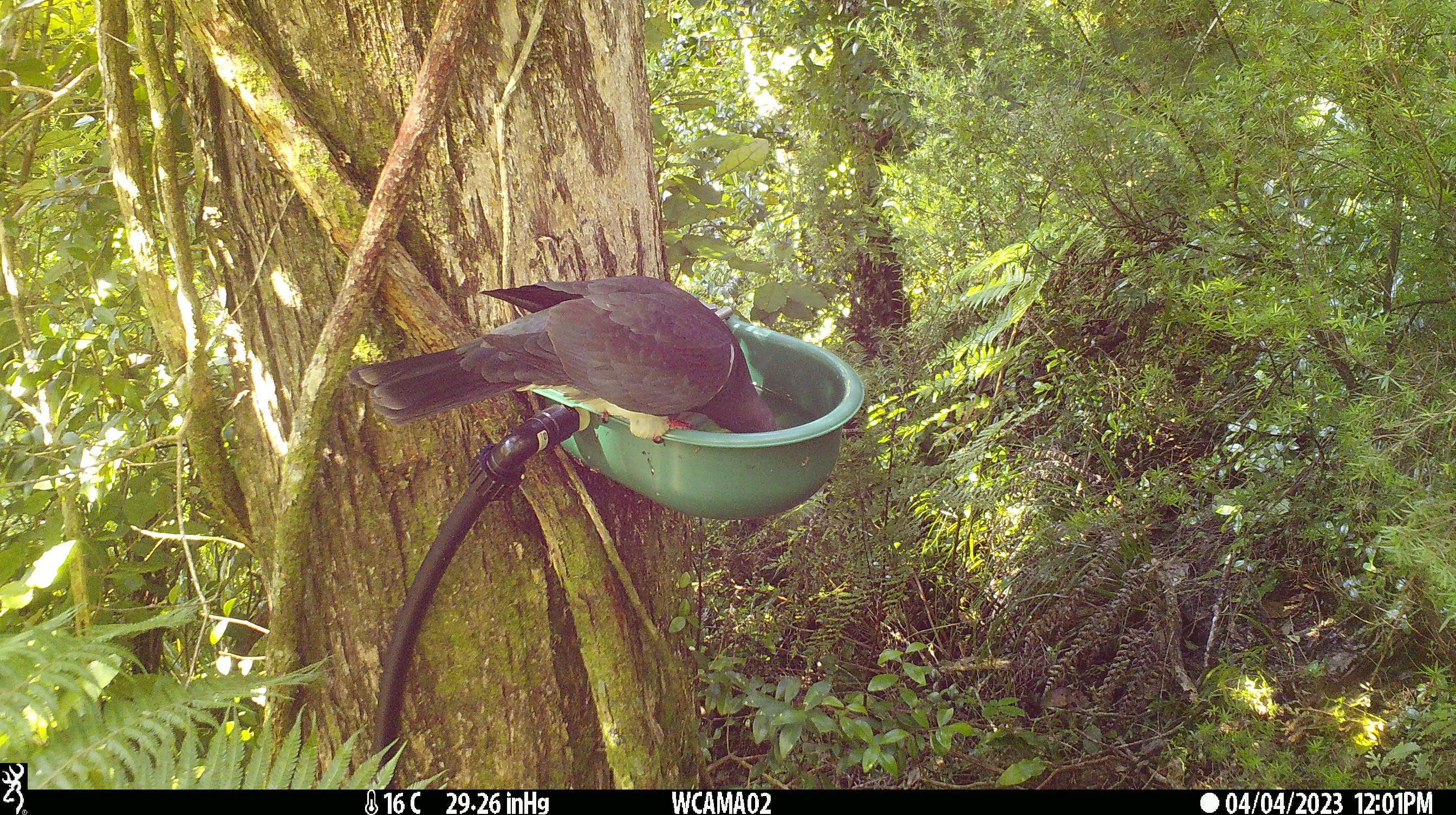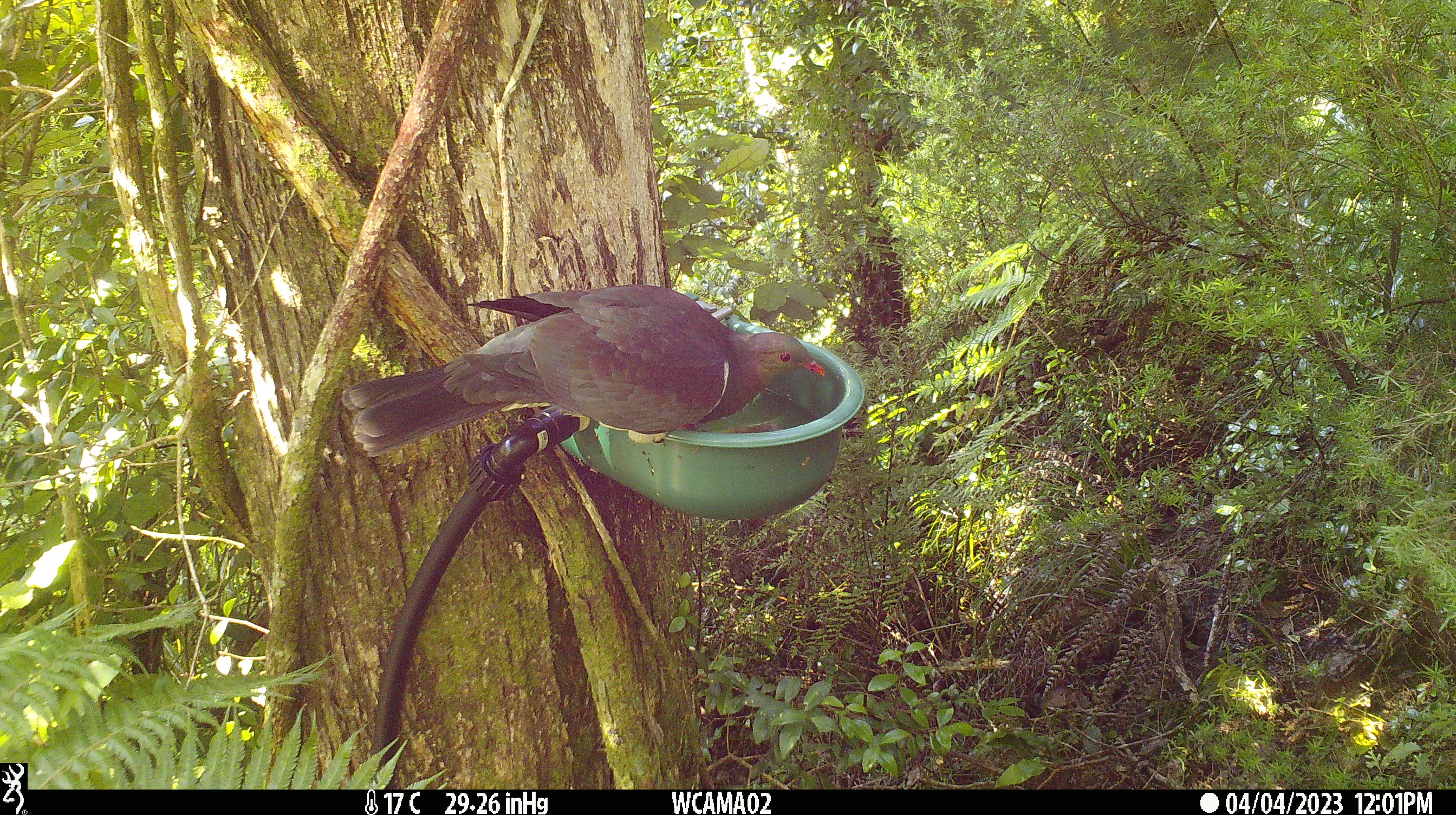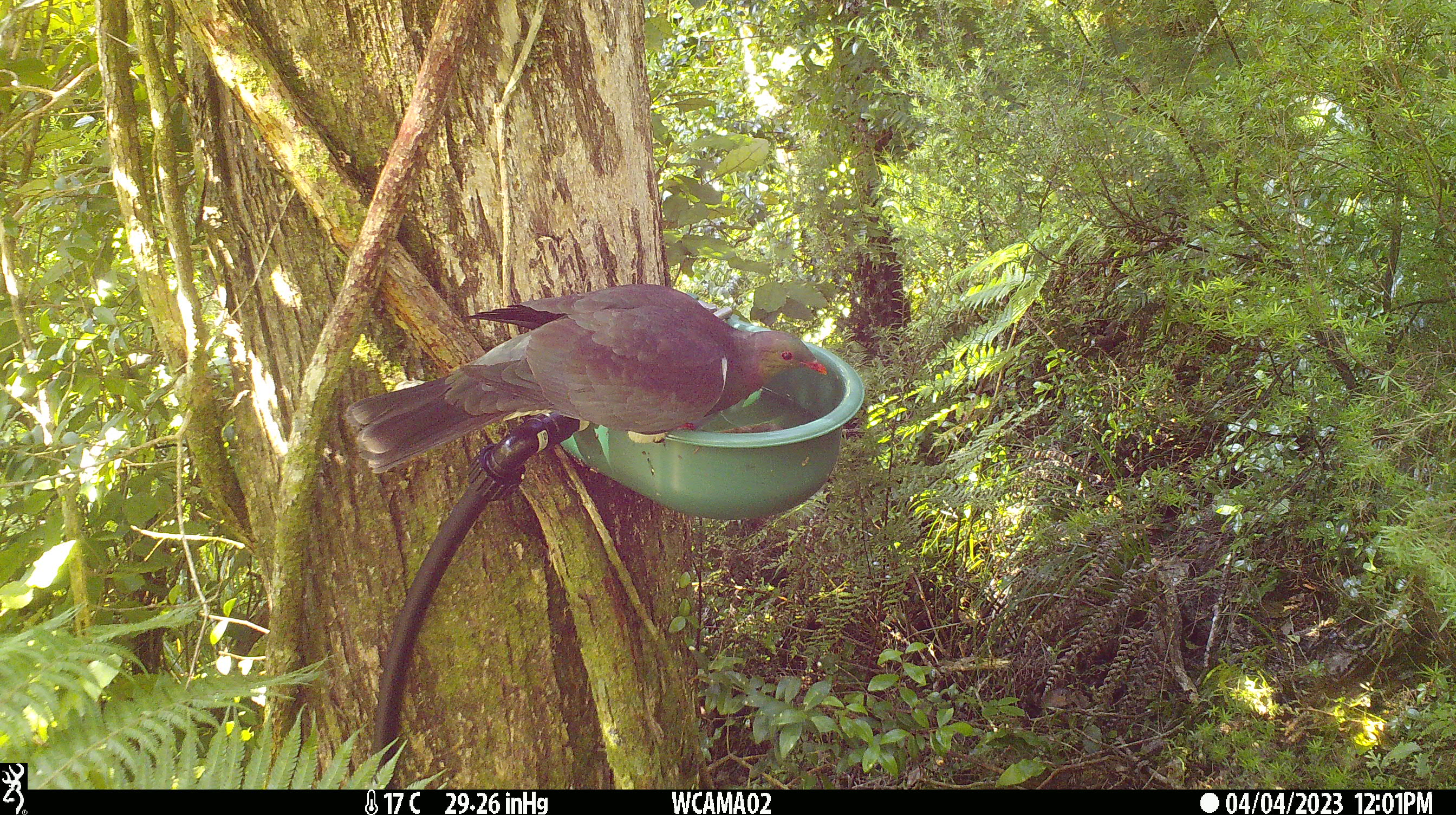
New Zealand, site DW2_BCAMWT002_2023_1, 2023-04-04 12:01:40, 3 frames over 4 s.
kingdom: Animalia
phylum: Chordata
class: Aves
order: Columbiformes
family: Columbidae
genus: Hemiphaga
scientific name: Hemiphaga novaeseelandiae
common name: new zealand pigeon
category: kereru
Kereru (new zealand pigeon) (Hemiphaga novaeseelandiae).